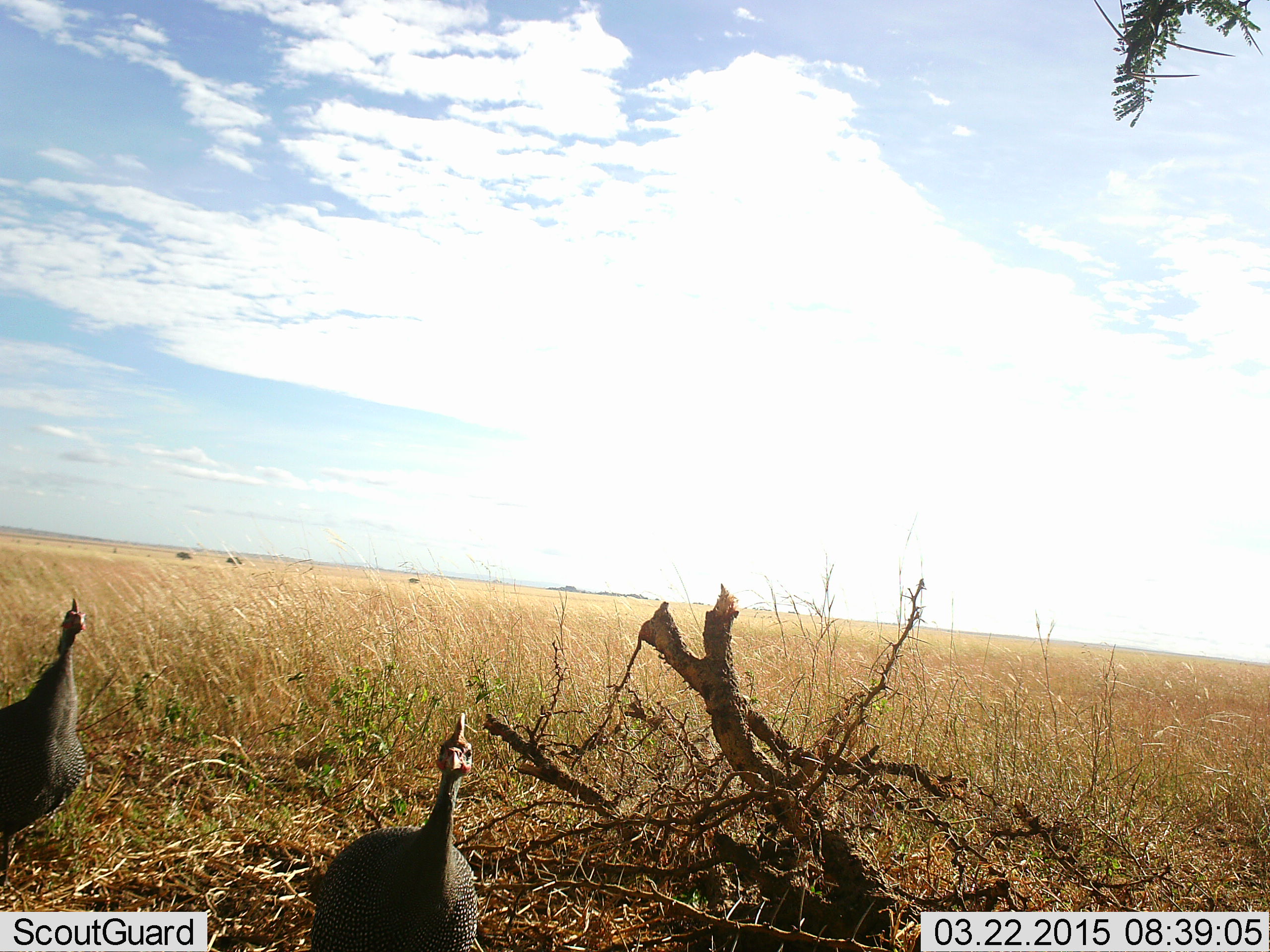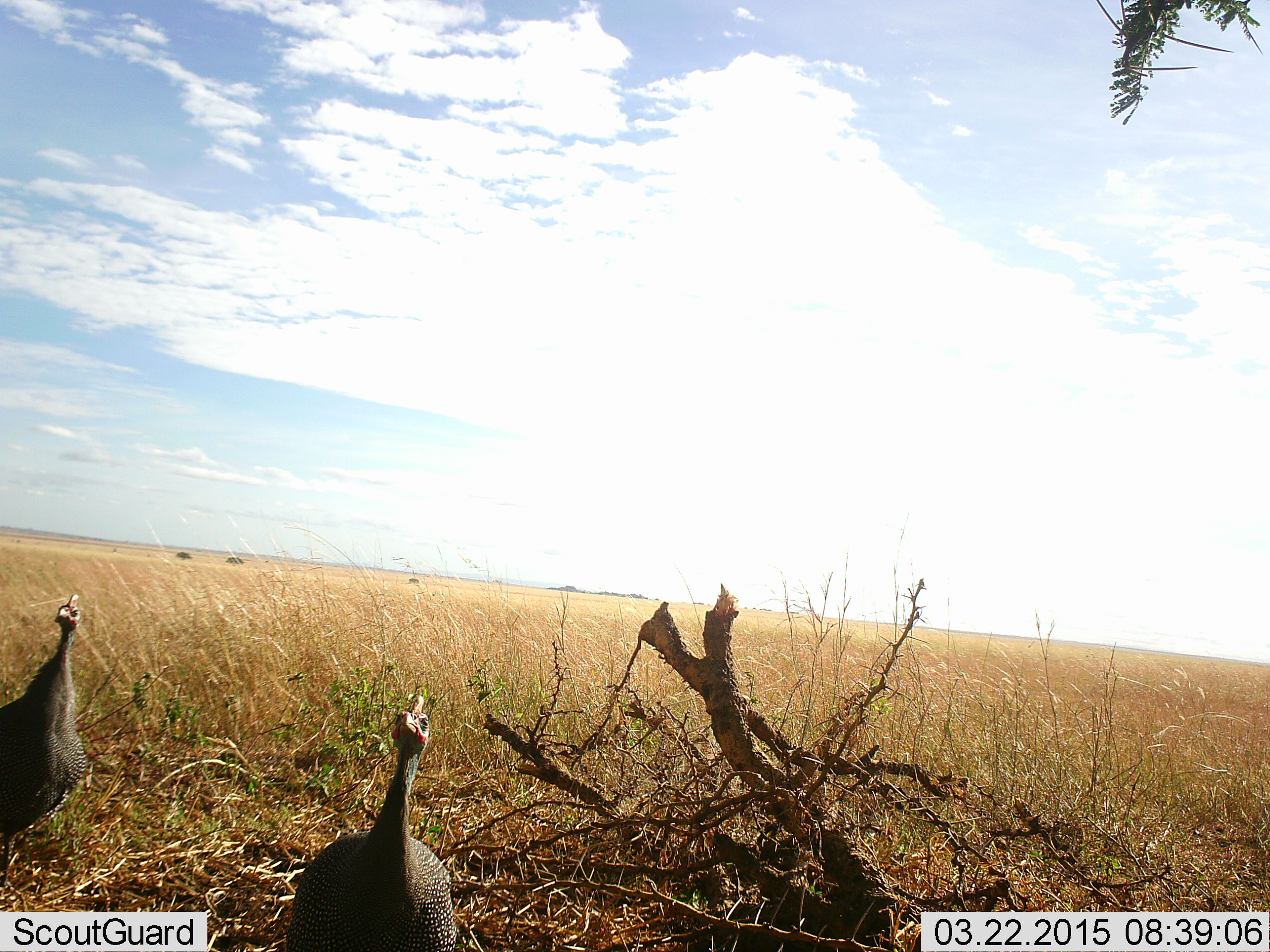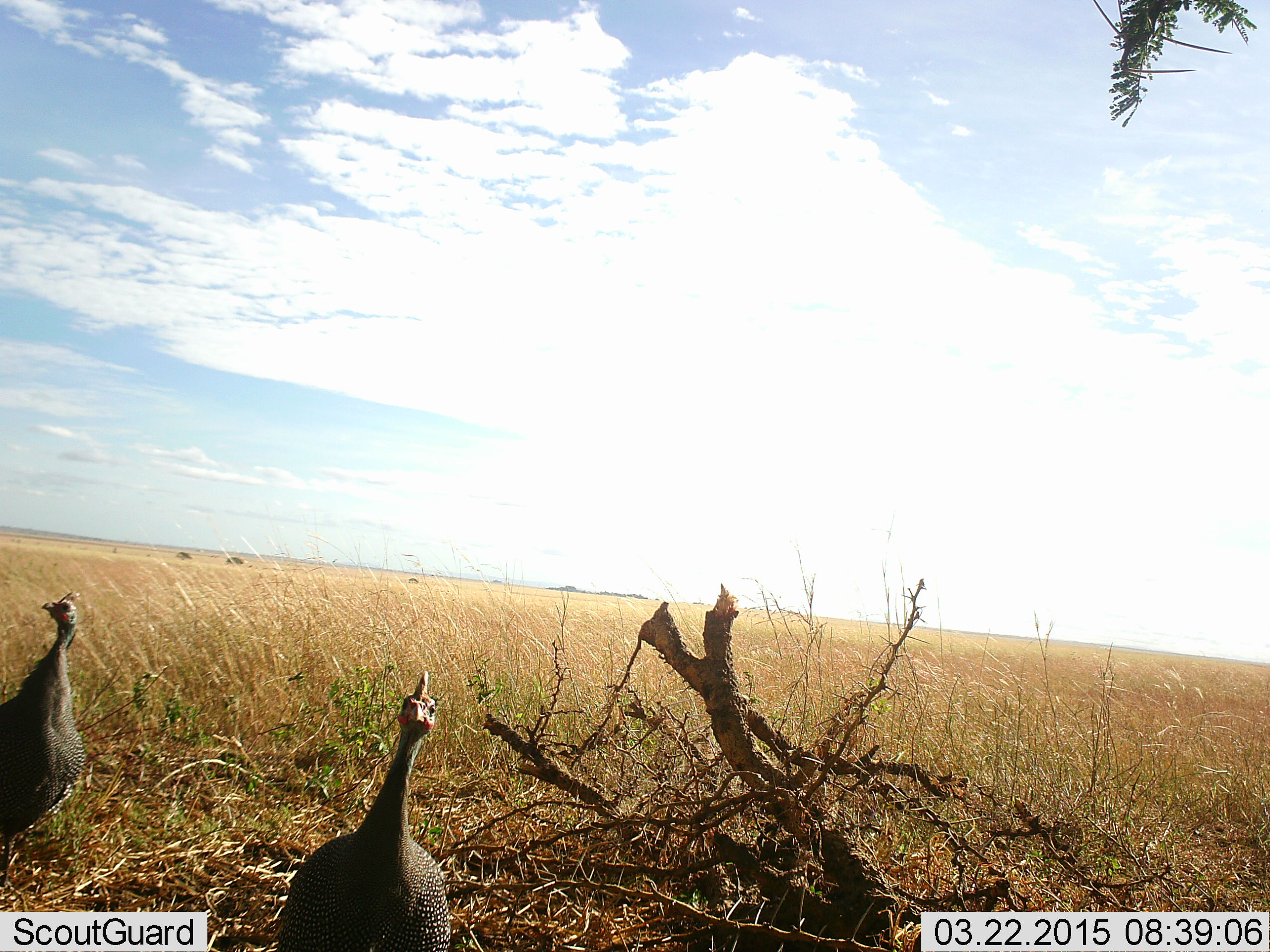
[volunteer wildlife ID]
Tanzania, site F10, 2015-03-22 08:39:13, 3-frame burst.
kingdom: Animalia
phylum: Chordata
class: Aves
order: Galliformes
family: Numididae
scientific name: Numididae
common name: guinea fowl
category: guineafowl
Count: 2.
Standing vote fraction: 91%.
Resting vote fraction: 0%.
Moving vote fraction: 18%.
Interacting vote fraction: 0%.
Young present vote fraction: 0%.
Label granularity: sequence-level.